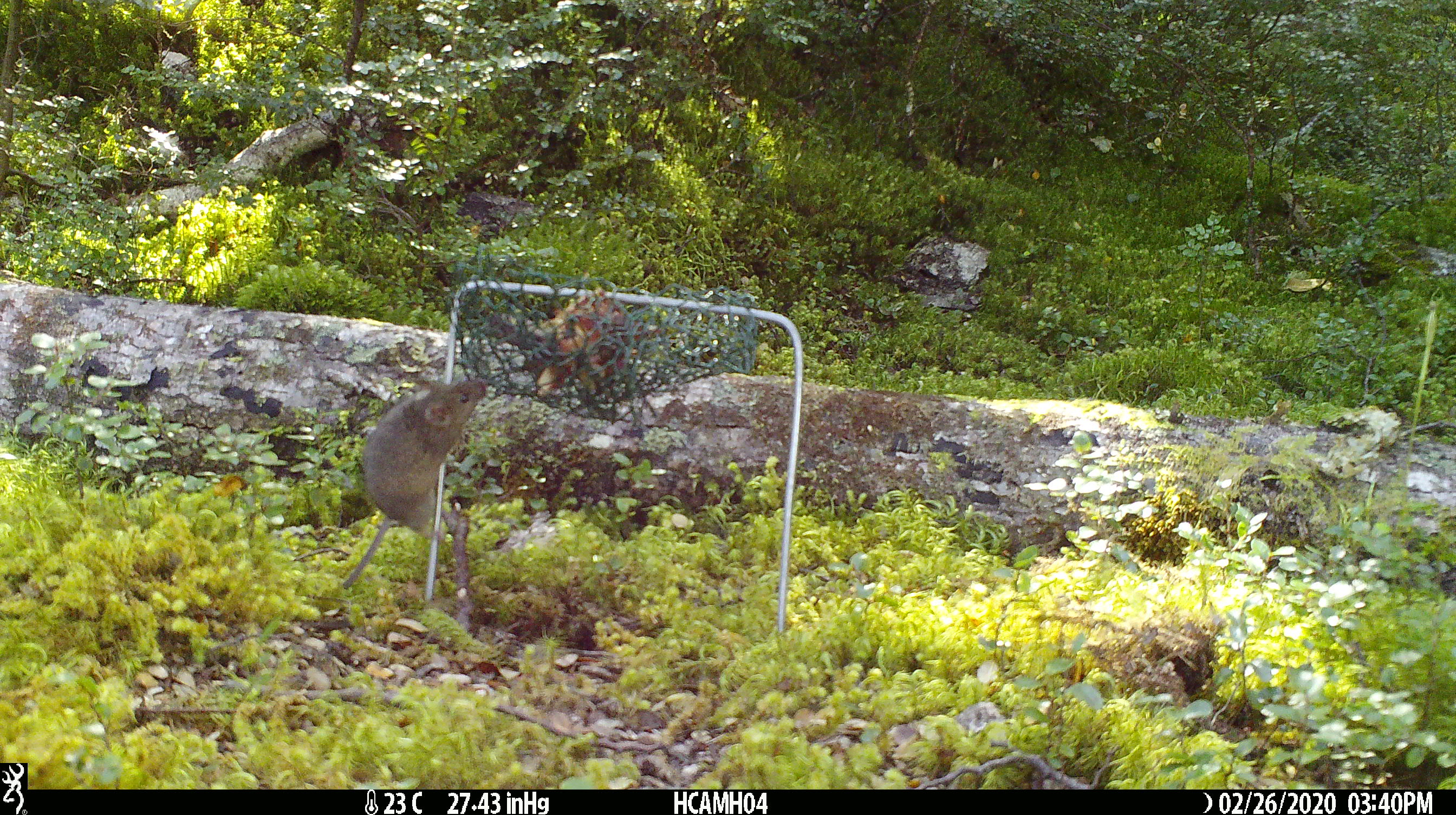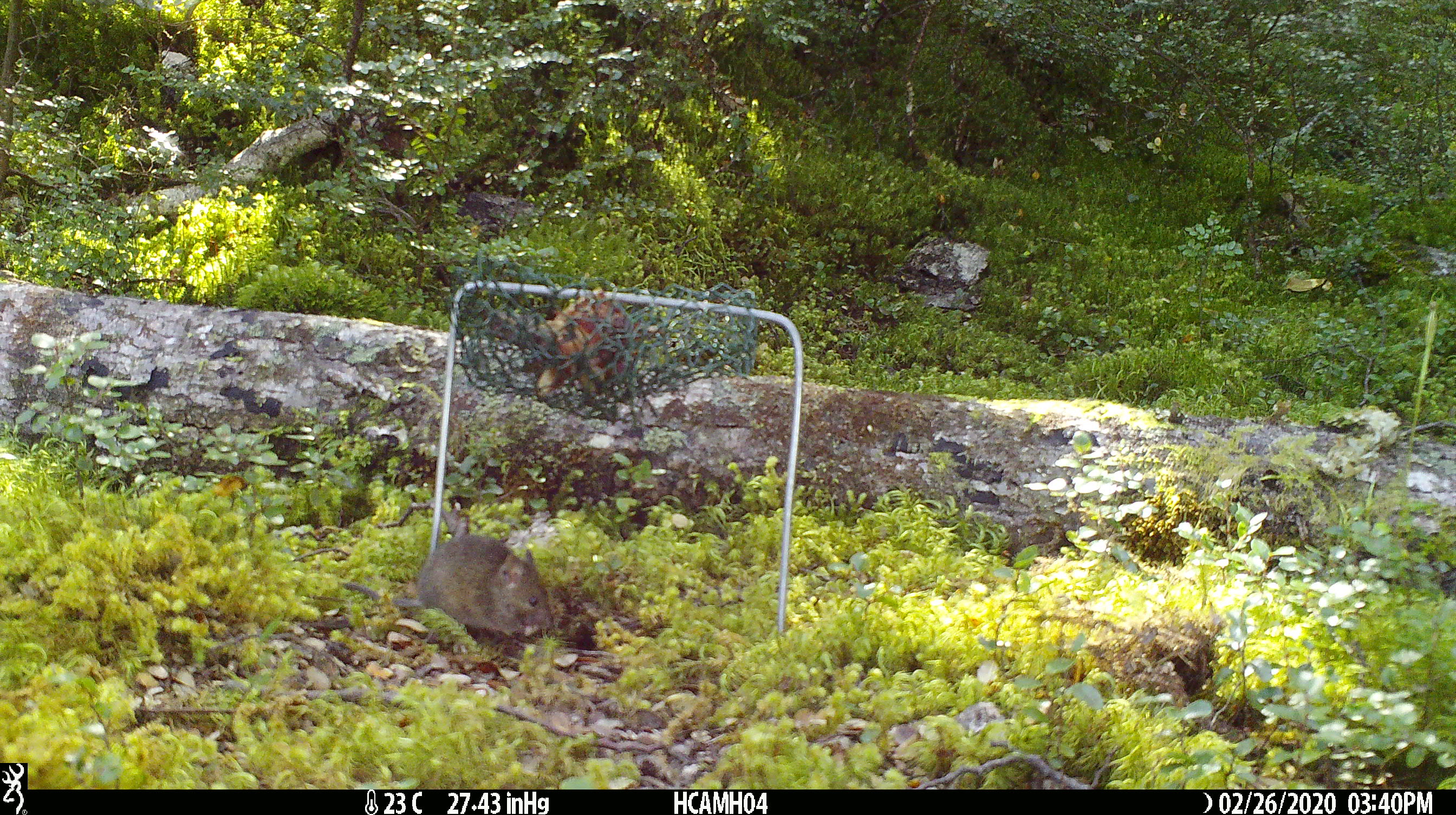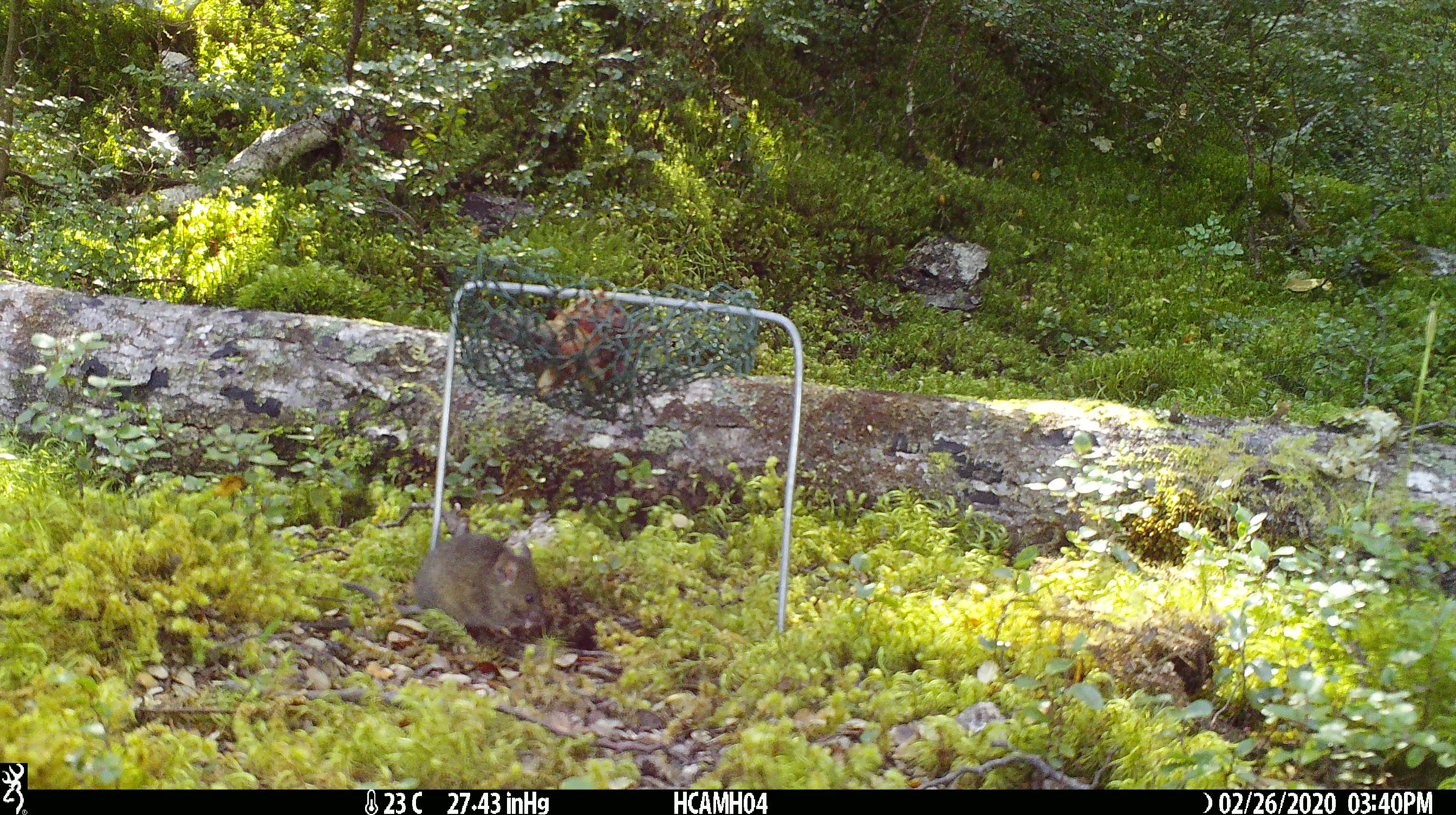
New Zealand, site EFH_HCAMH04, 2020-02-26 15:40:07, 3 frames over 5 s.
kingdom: Animalia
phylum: Chordata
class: Mammalia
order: Rodentia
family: Muridae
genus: Mus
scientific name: Mus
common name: mouse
Mouse (Mus).